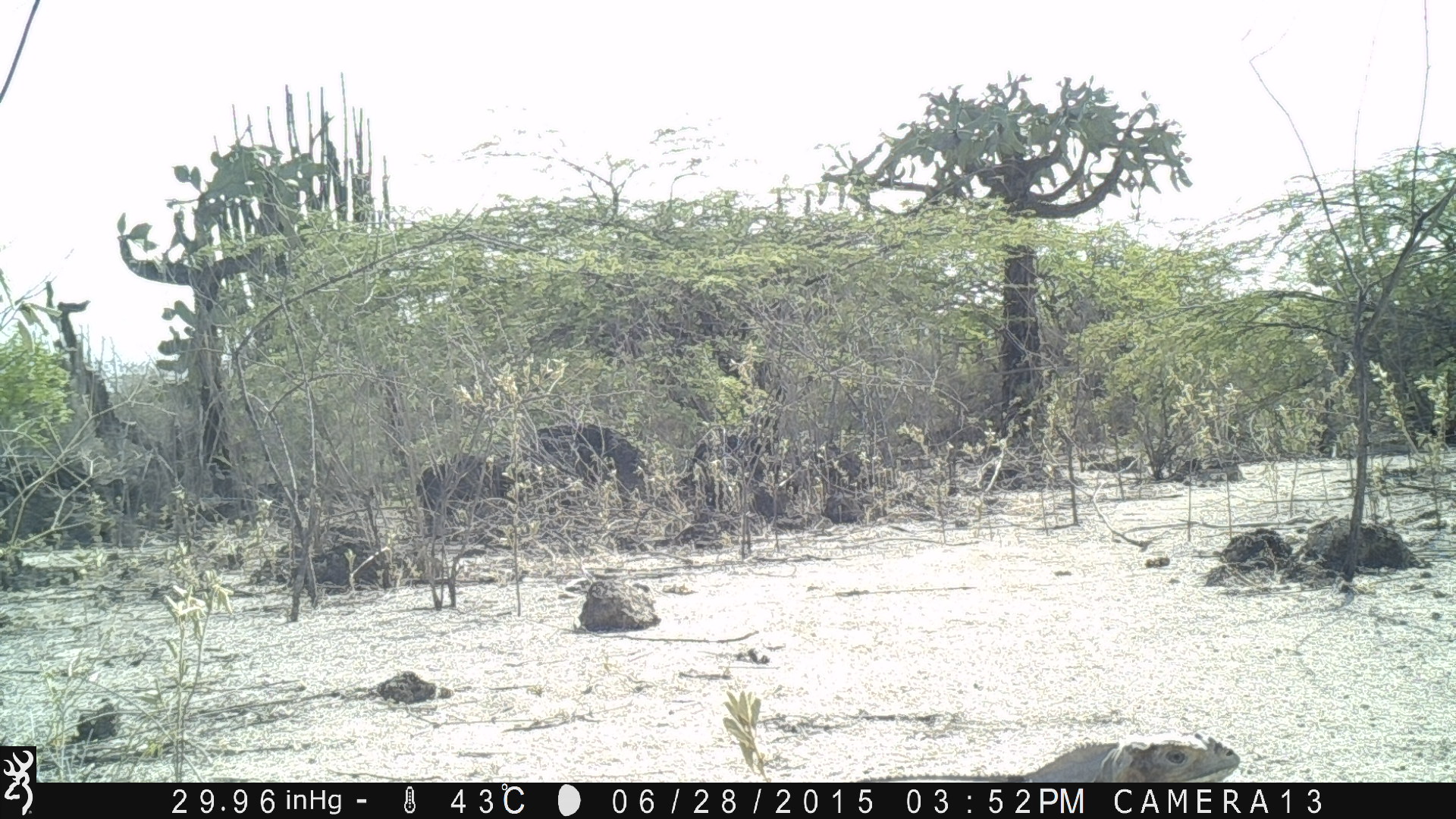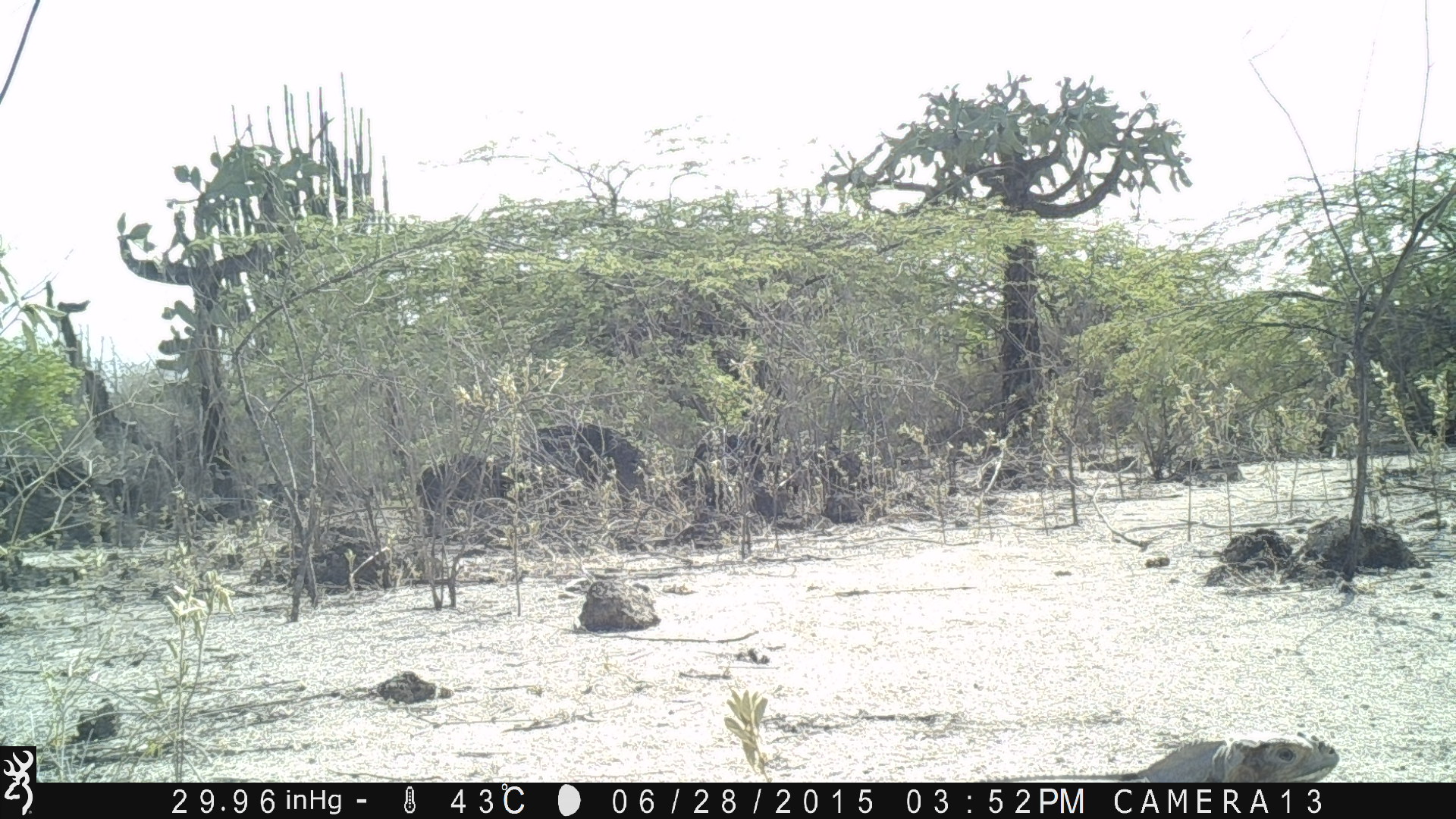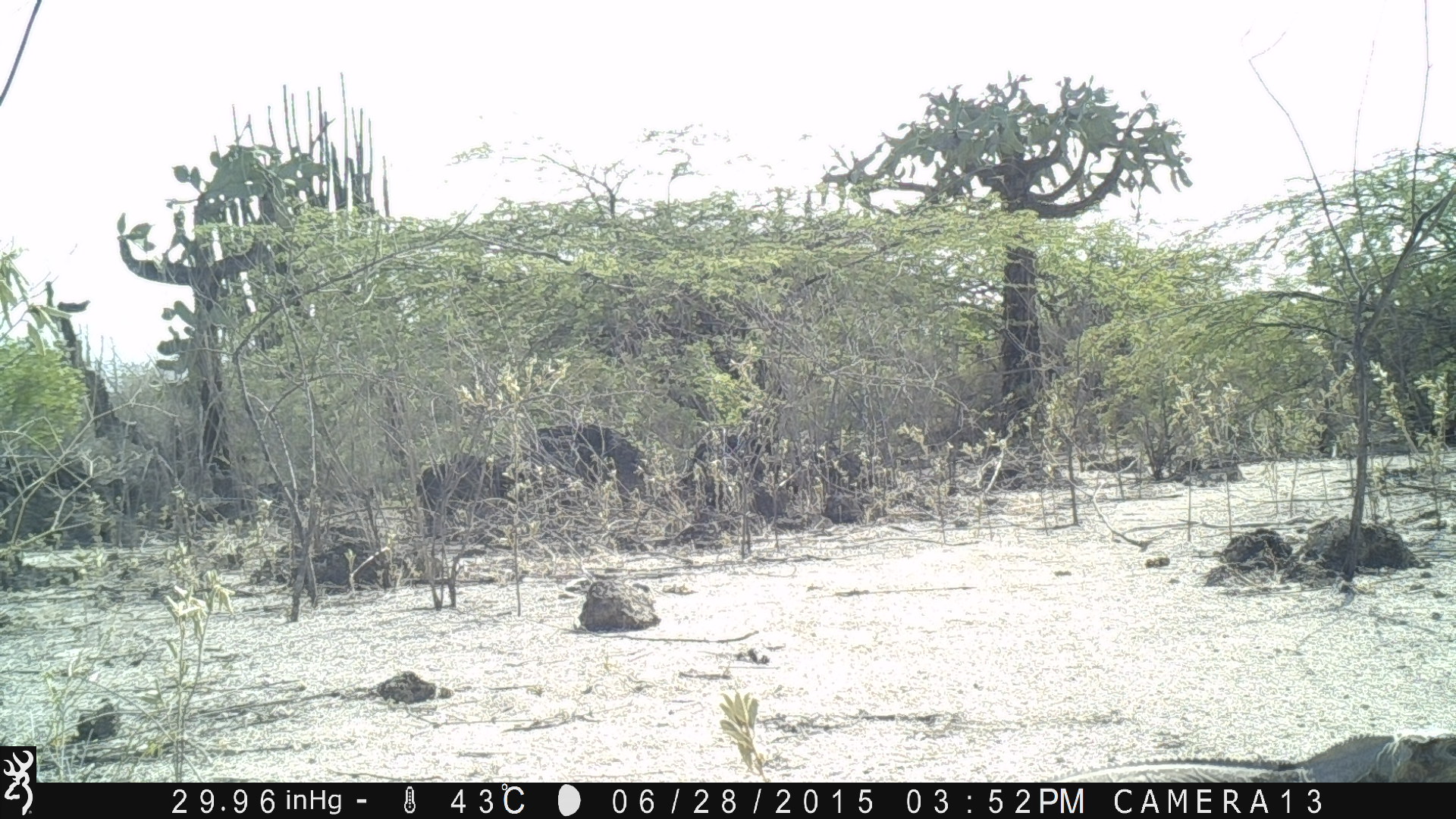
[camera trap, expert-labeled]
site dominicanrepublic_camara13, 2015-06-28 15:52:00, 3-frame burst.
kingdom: Animalia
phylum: Chordata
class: Reptilia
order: Squamata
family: Iguanidae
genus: Iguana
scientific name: Iguana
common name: typical iguanas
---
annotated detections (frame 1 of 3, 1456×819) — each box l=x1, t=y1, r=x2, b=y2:
iguana: l=852, t=729, r=1249, b=783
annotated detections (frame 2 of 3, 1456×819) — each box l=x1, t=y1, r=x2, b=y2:
iguana: l=968, t=726, r=1348, b=784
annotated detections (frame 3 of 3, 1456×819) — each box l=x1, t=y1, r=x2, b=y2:
iguana: l=1036, t=726, r=1456, b=780